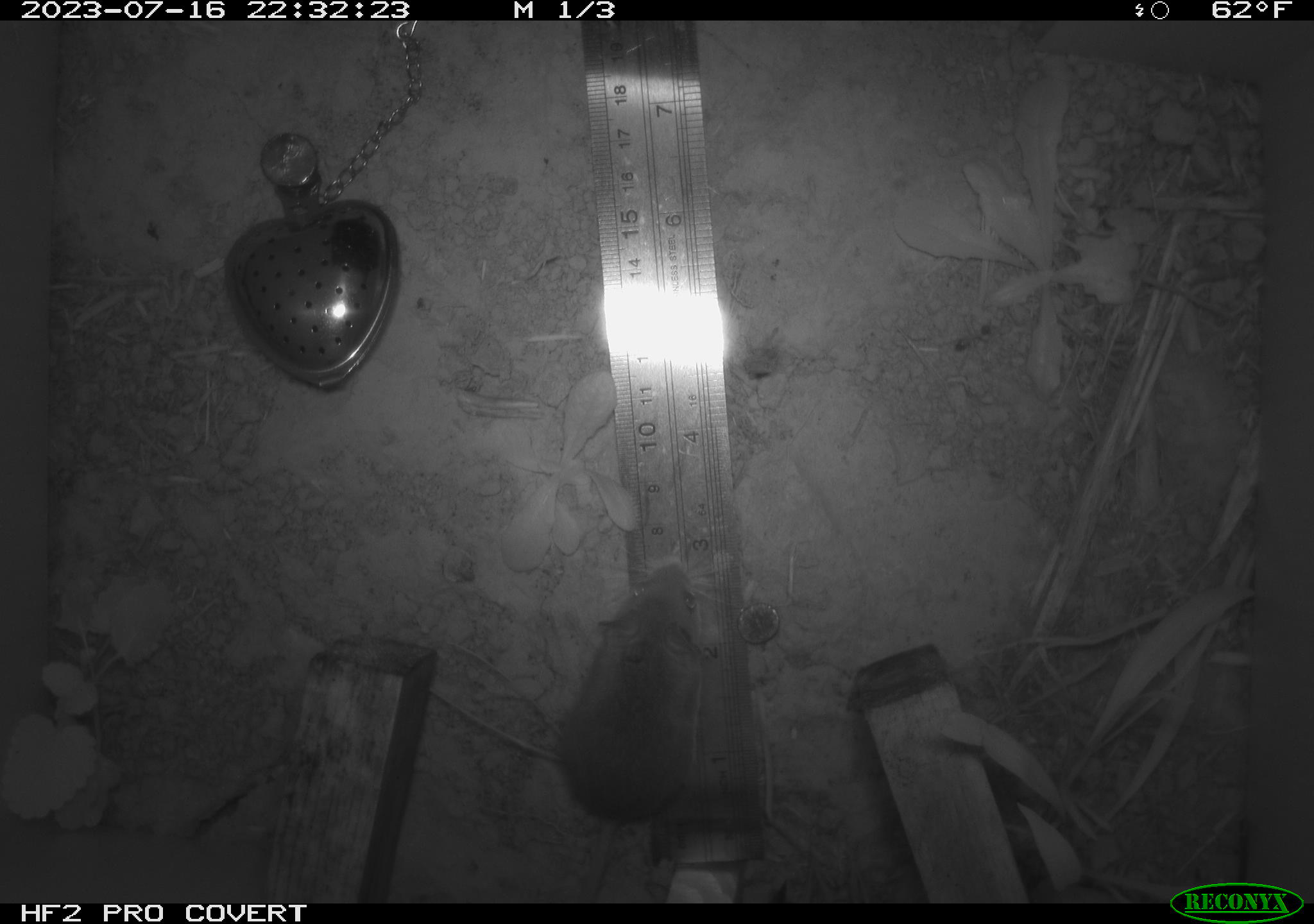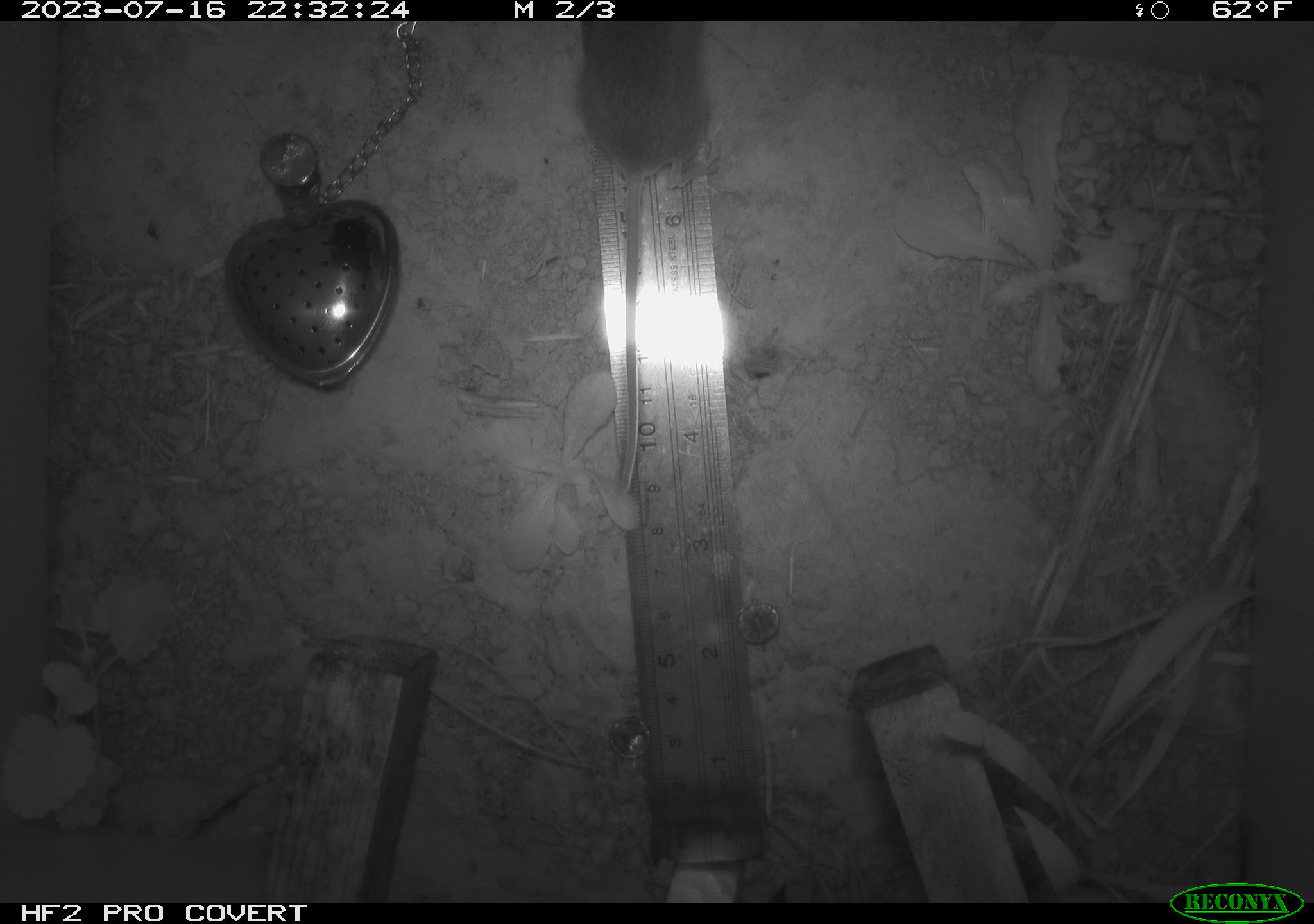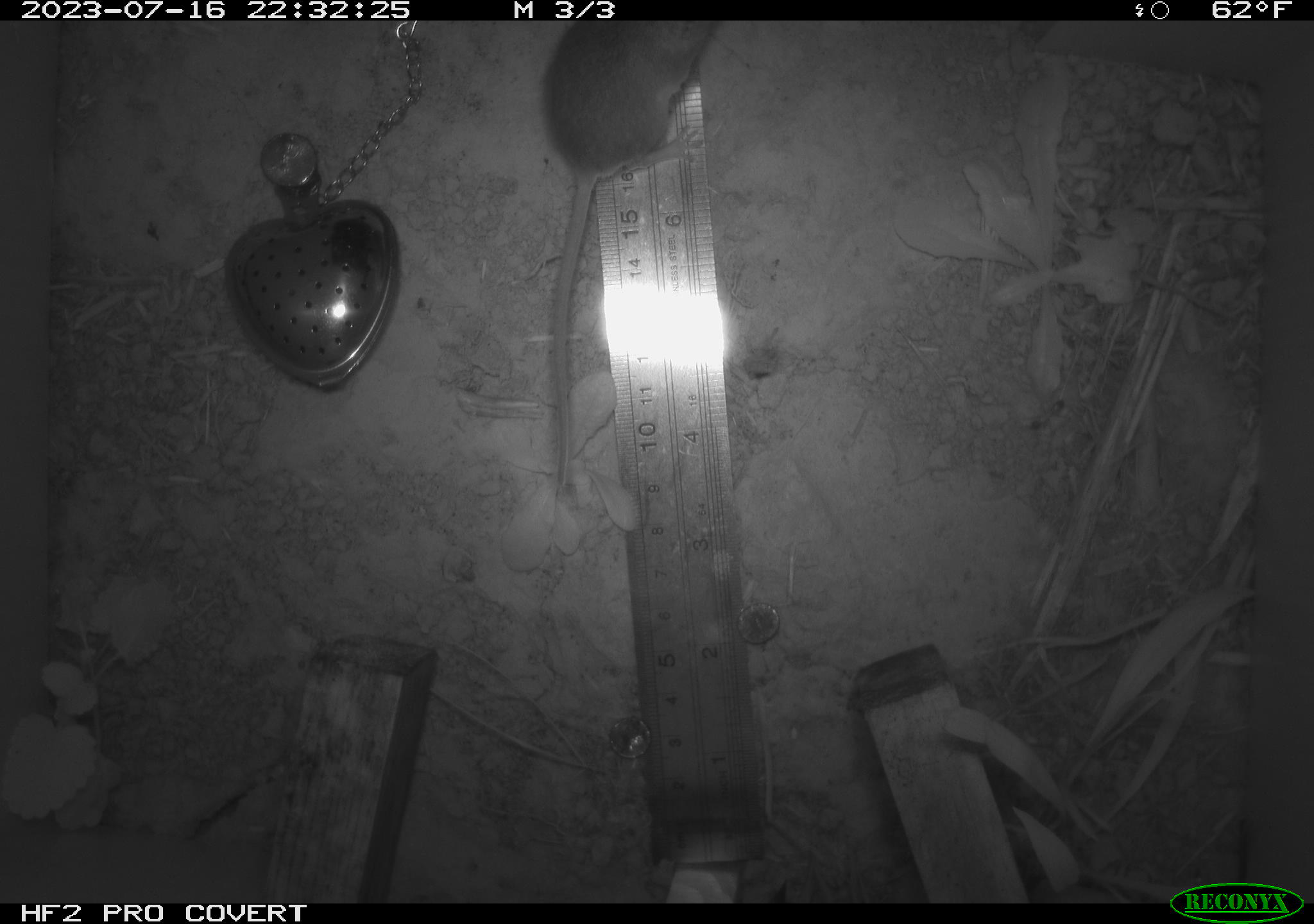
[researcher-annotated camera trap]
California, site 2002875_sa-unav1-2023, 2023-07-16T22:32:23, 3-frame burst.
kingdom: Animalia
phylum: Chordata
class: Mammalia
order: Rodentia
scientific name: Rodentia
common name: mouse species